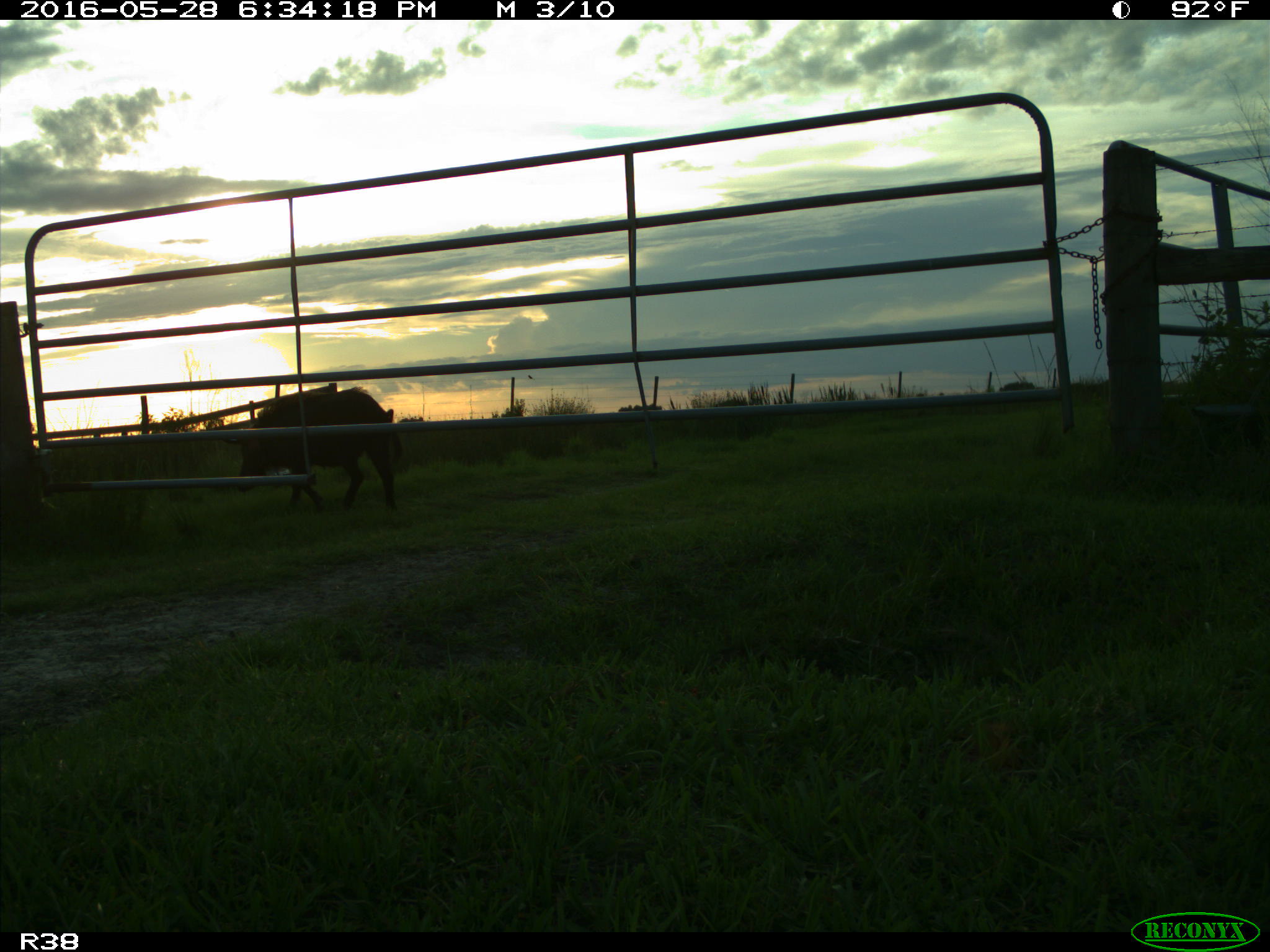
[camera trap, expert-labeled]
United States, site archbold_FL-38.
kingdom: Animalia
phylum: Chordata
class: Mammalia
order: Artiodactyla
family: Suidae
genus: Sus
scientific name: Sus scrofa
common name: wild boar